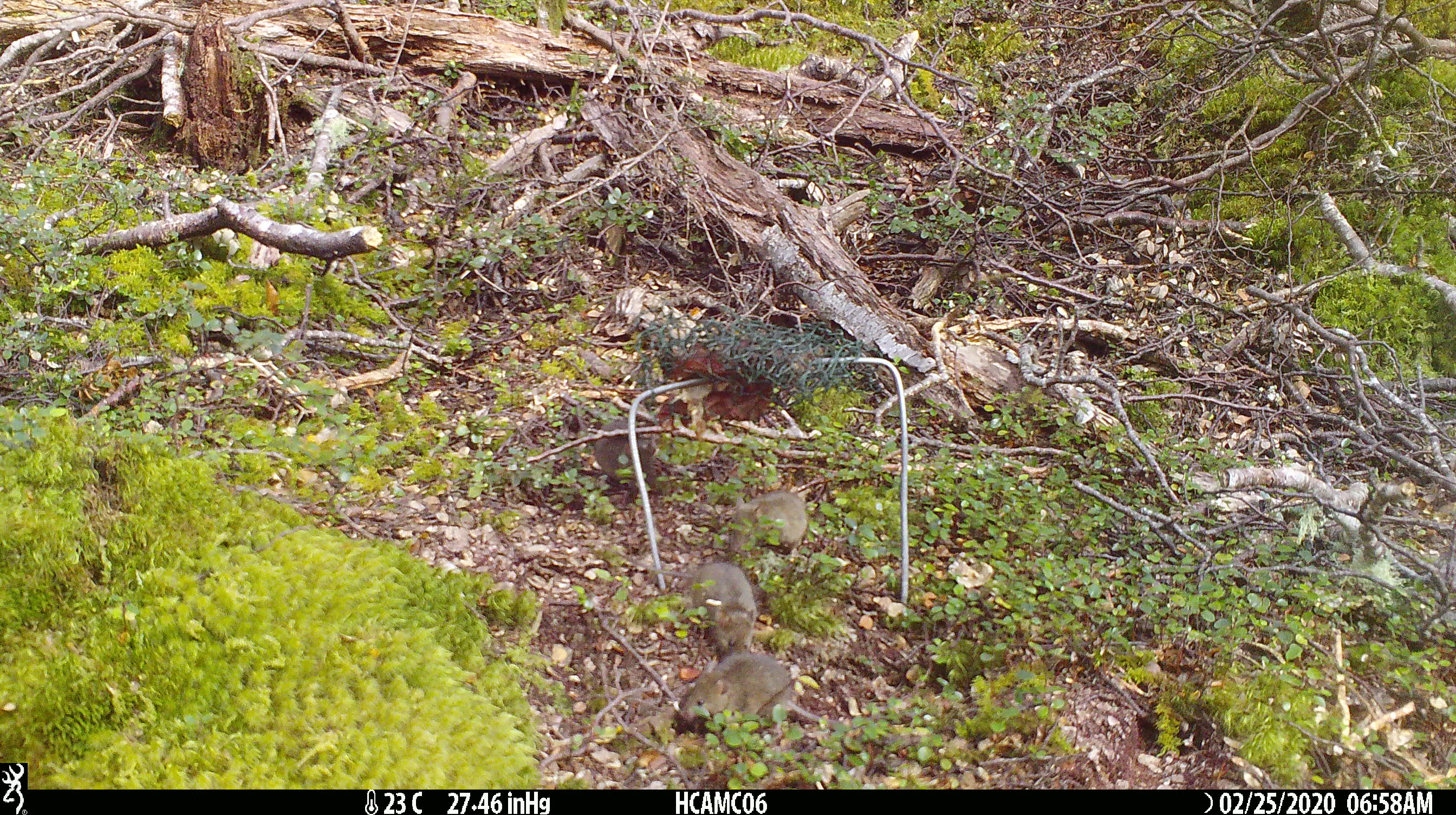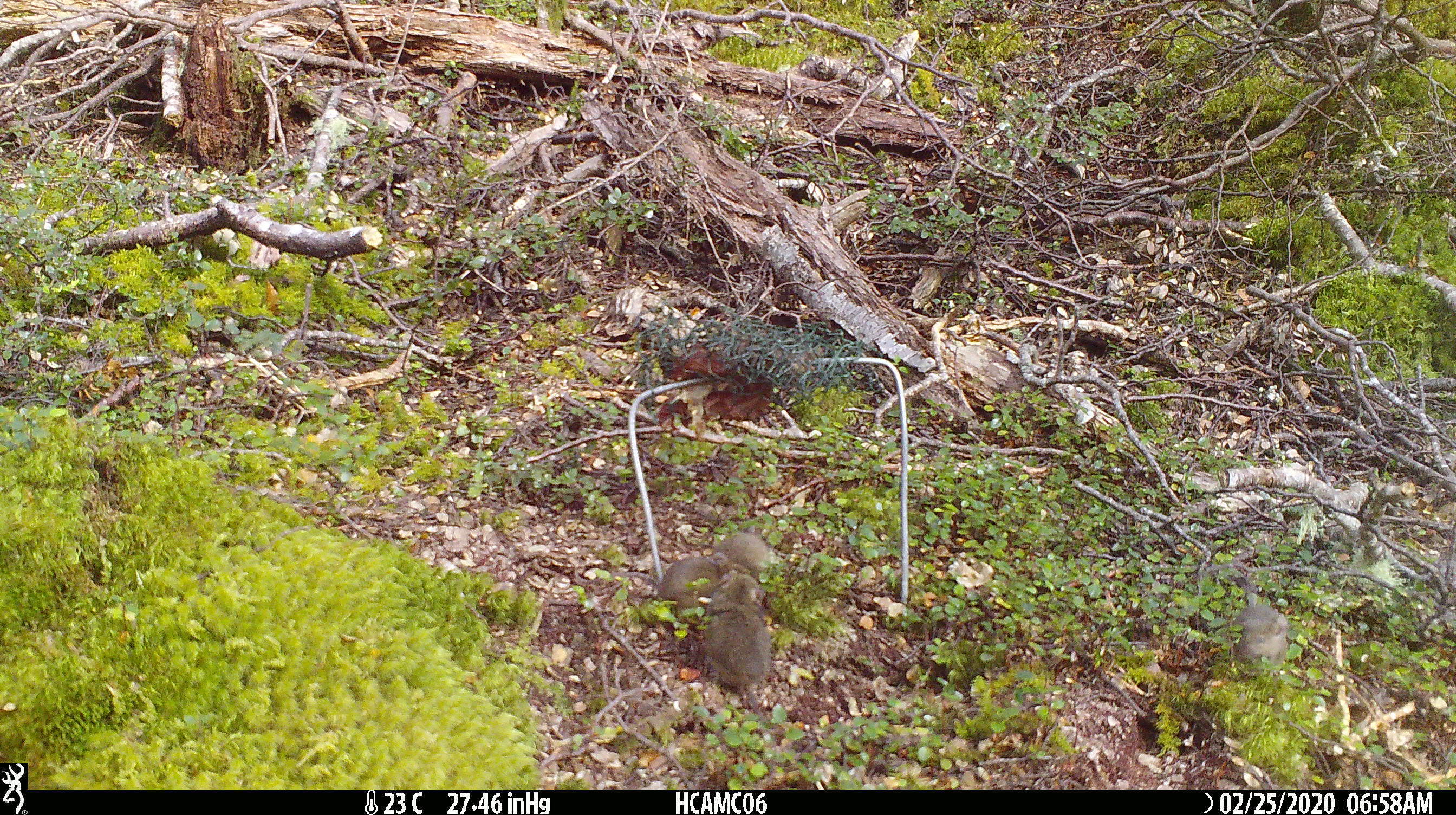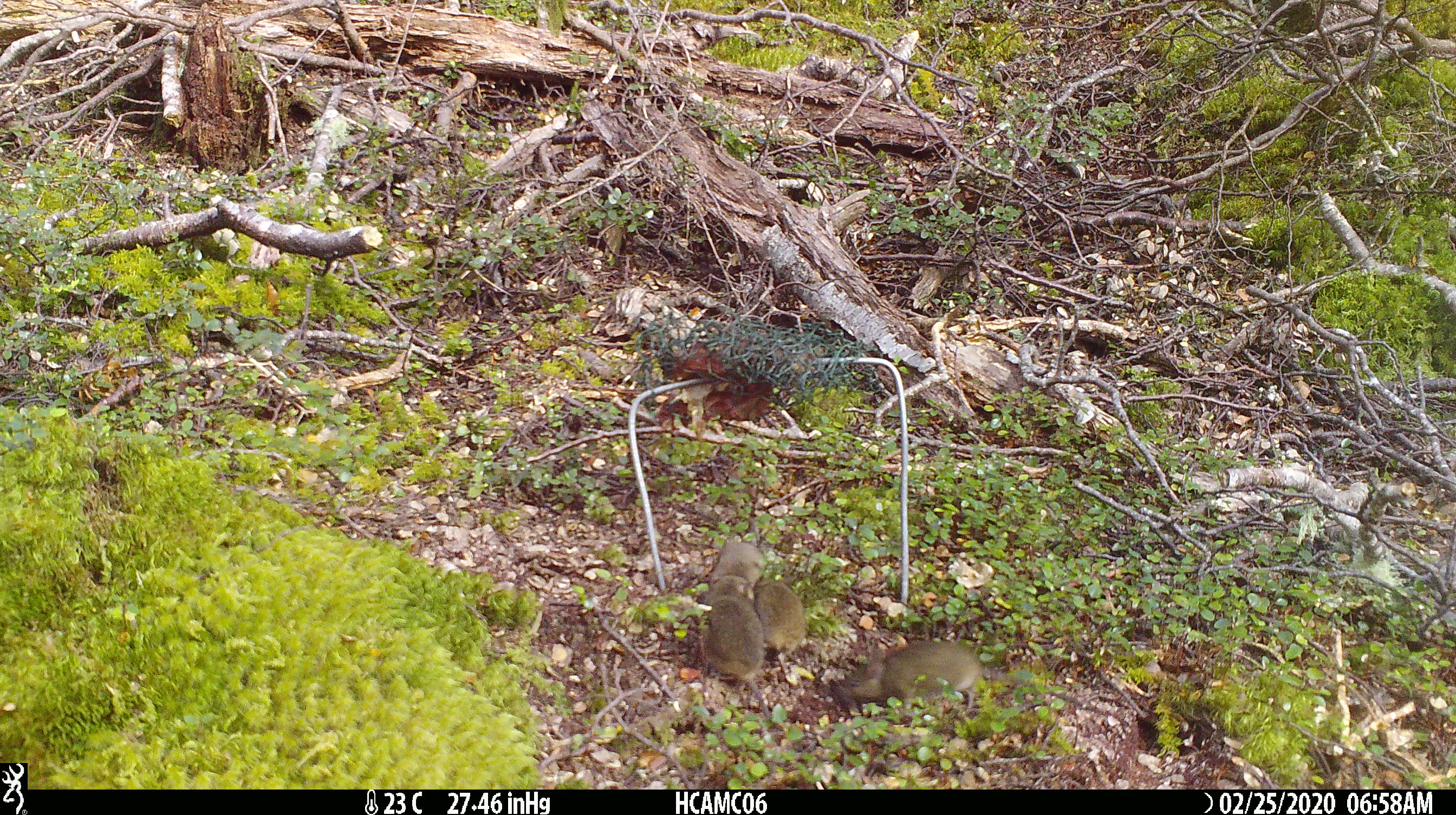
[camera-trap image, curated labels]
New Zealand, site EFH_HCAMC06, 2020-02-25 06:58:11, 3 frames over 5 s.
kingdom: Animalia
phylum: Chordata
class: Mammalia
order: Rodentia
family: Muridae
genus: Mus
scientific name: Mus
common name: mouse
Mouse (Mus).